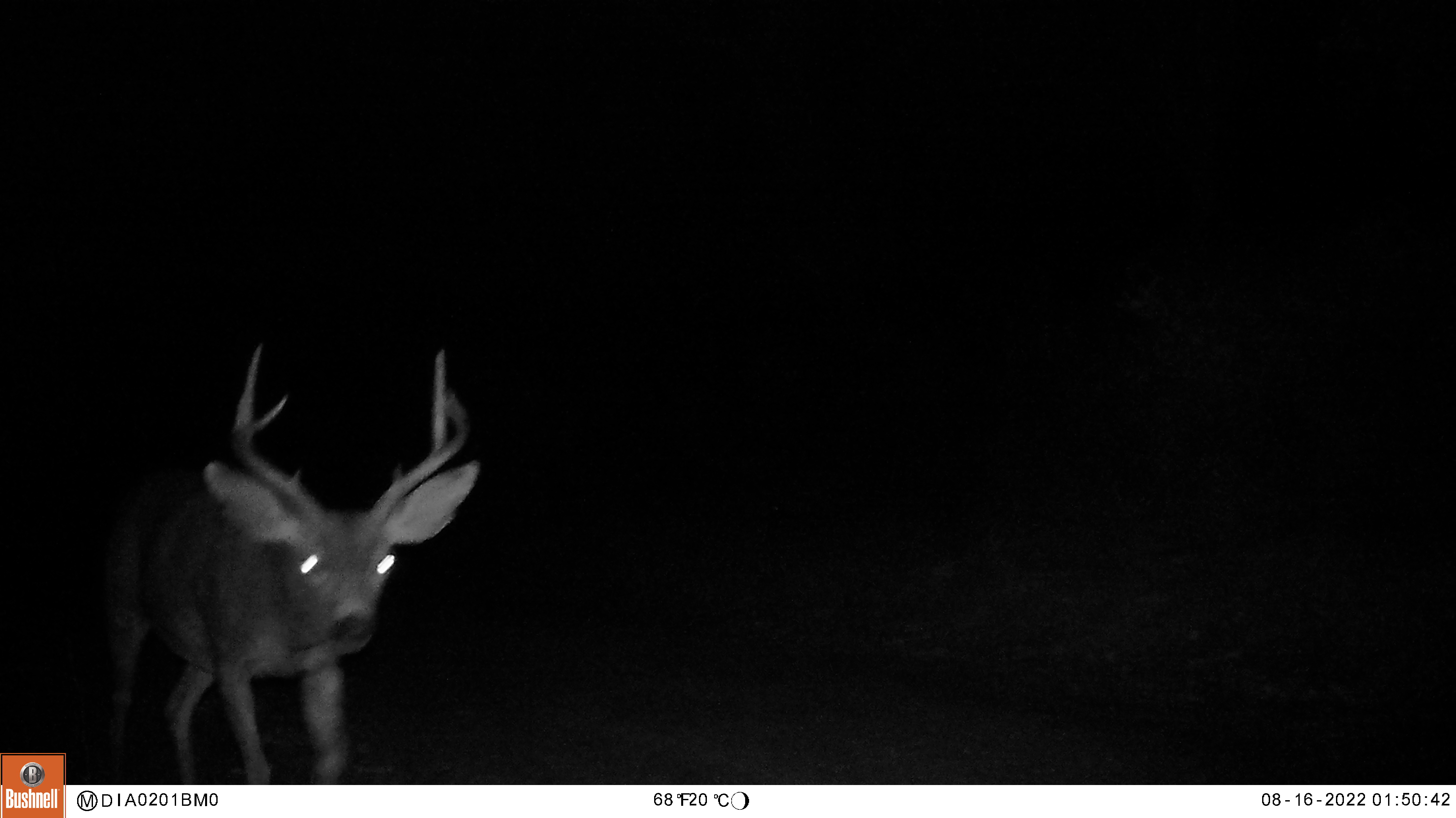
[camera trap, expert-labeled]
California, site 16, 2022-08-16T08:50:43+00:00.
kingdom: Animalia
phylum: Chordata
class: Mammalia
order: Artiodactyla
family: Cervidae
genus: Odocoileus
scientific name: Odocoileus hemionus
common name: mule deer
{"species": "mule deer (Odocoileus hemionus)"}